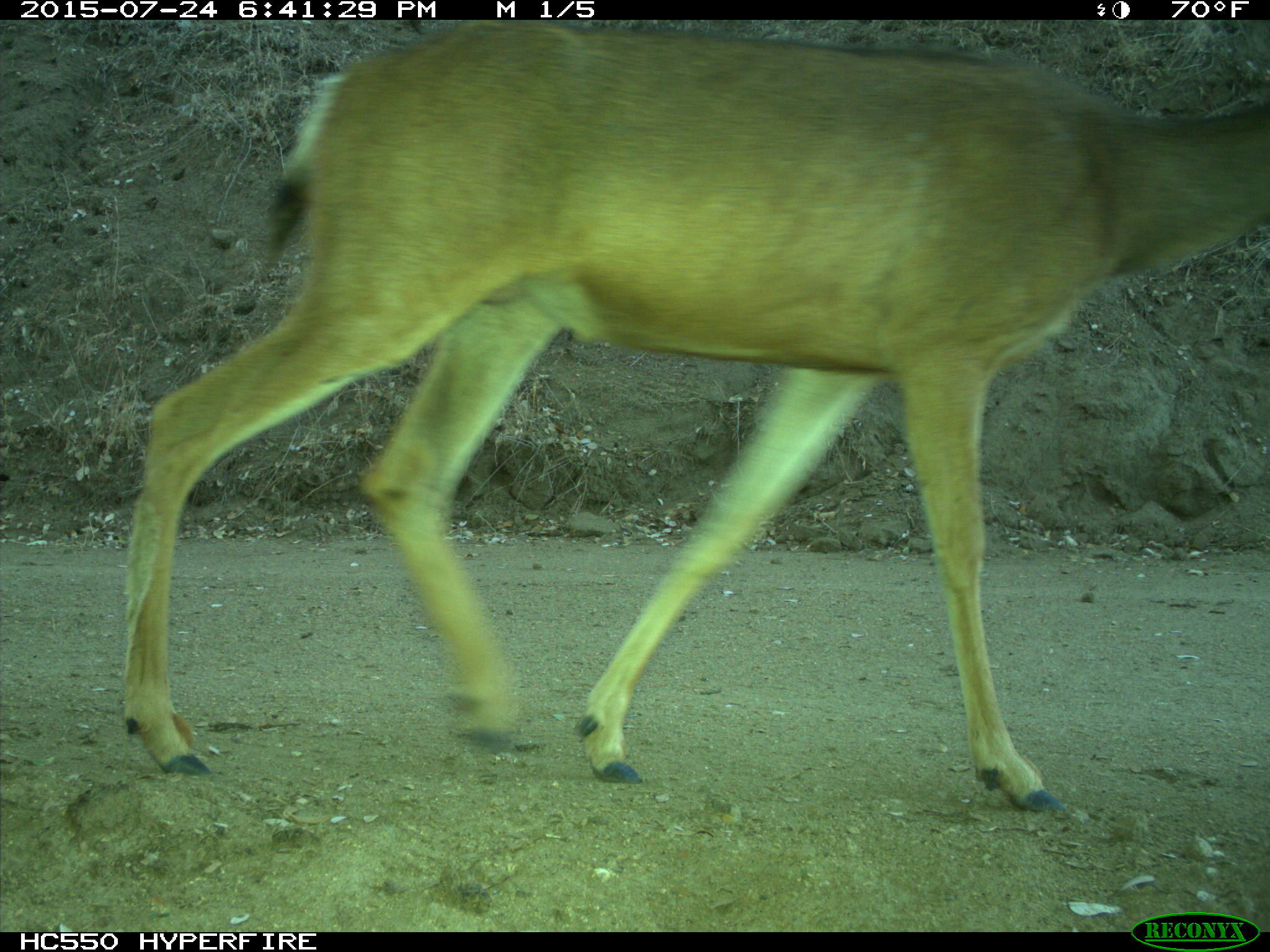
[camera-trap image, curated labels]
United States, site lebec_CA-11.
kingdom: Animalia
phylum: Chordata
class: Mammalia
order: Artiodactyla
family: Cervidae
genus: Odocoileus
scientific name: Odocoileus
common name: deer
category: unidentified deer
Unidentified deer (deer) (Odocoileus).